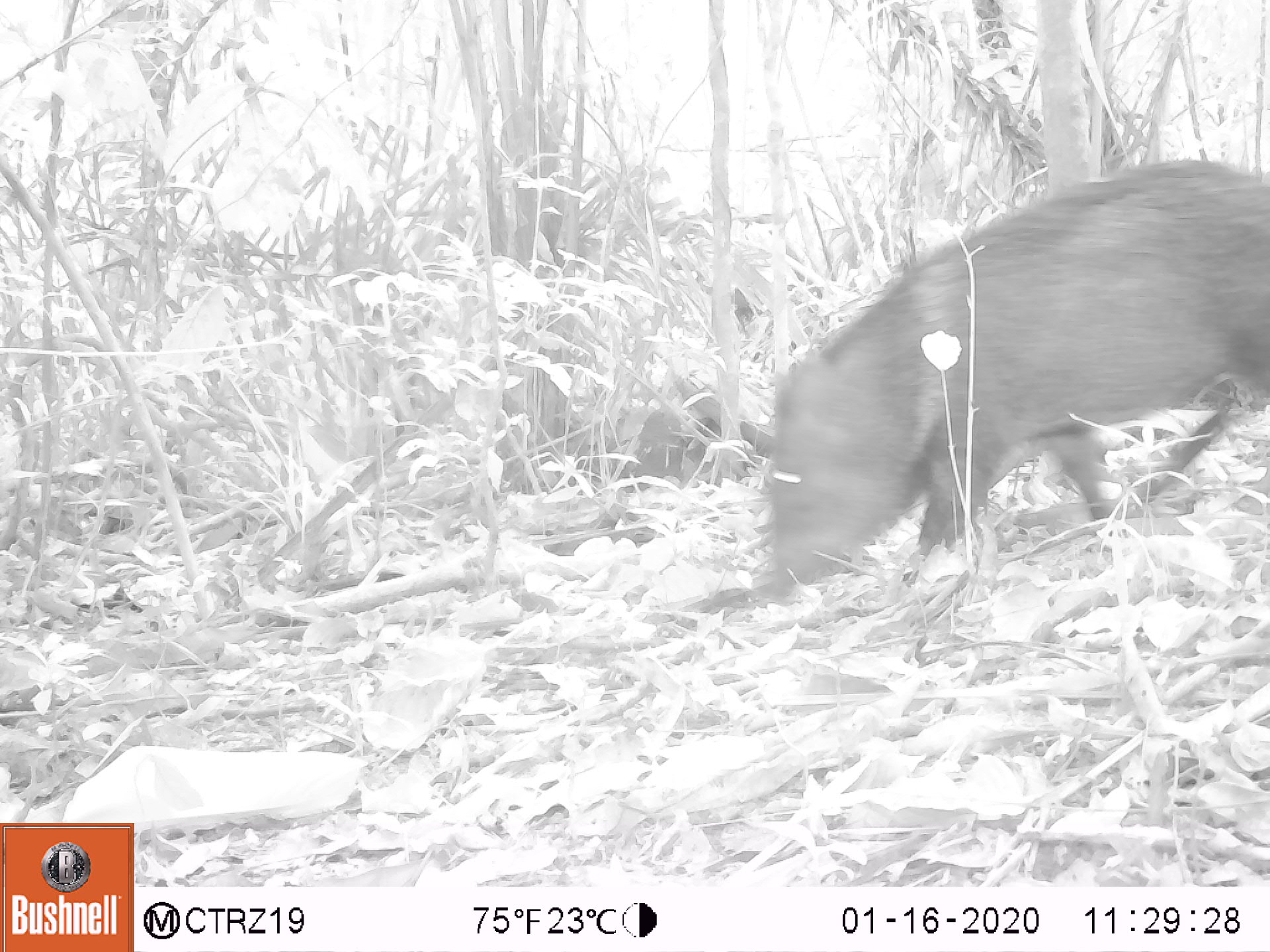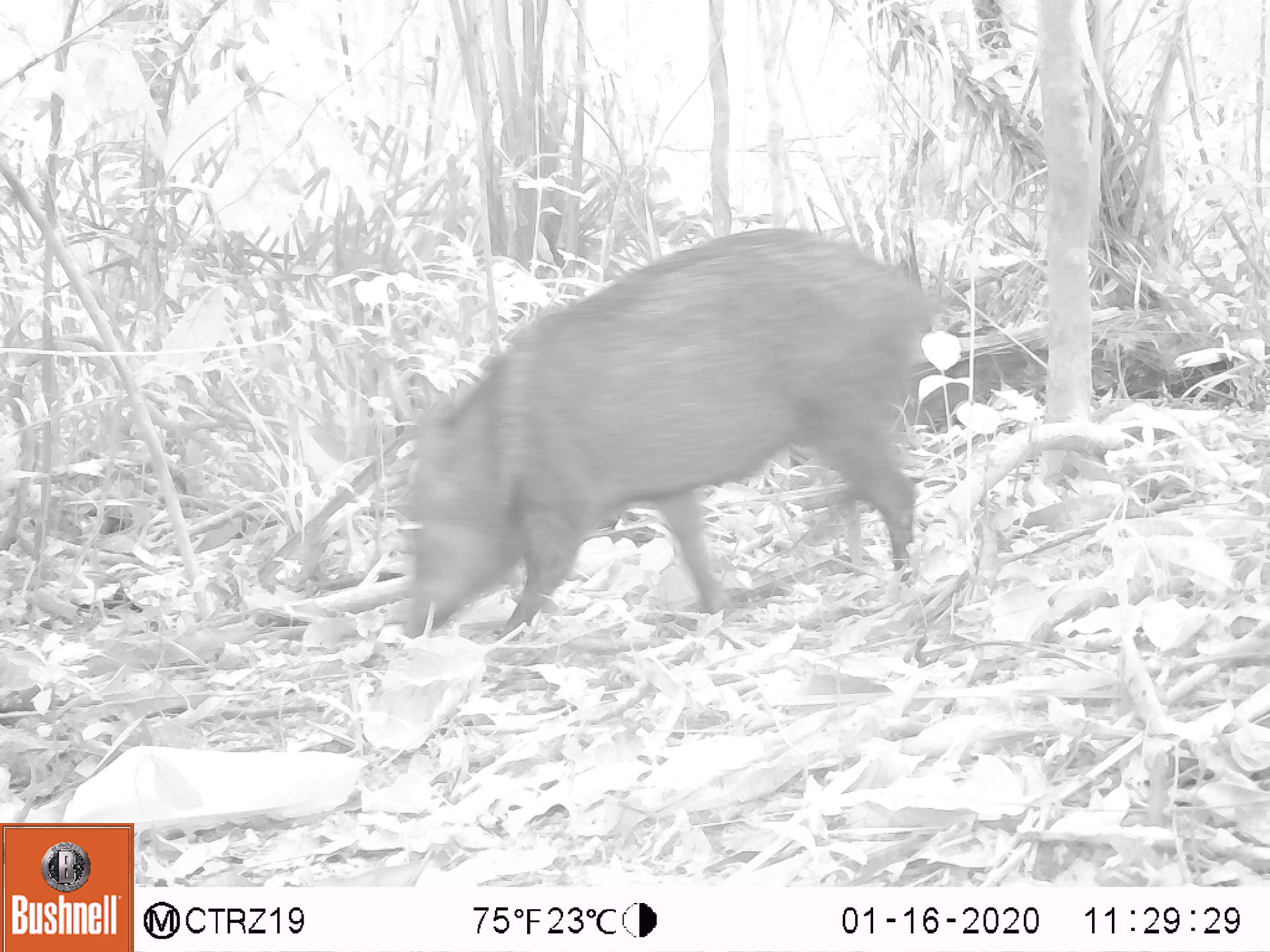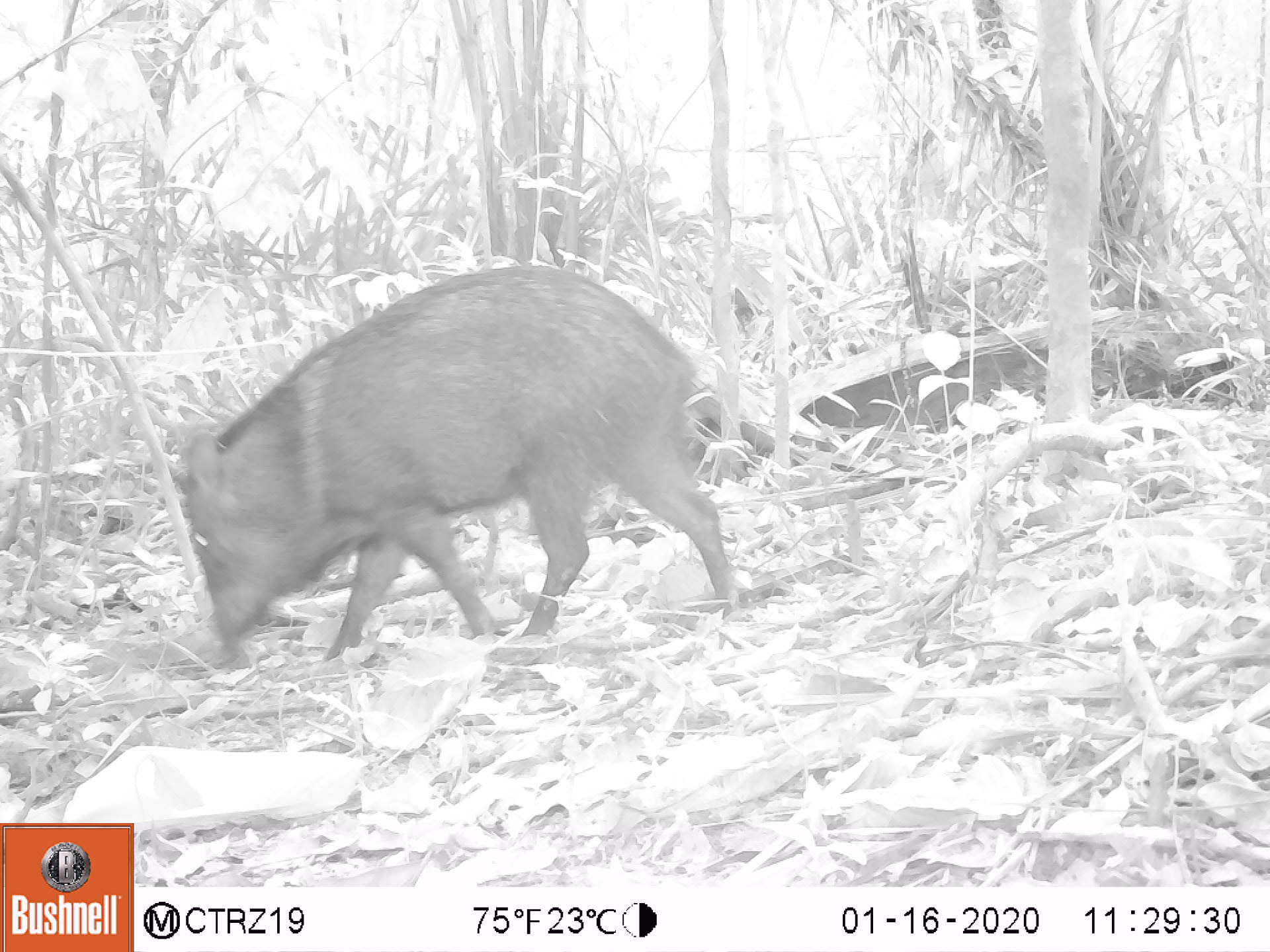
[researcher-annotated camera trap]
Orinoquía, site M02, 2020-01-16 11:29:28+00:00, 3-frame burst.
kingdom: Animalia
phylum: Chordata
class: Mammalia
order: Artiodactyla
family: Tayassuidae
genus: Pecari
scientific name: Pecari tajacu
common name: collared peccary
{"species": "collared peccary (Pecari tajacu)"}